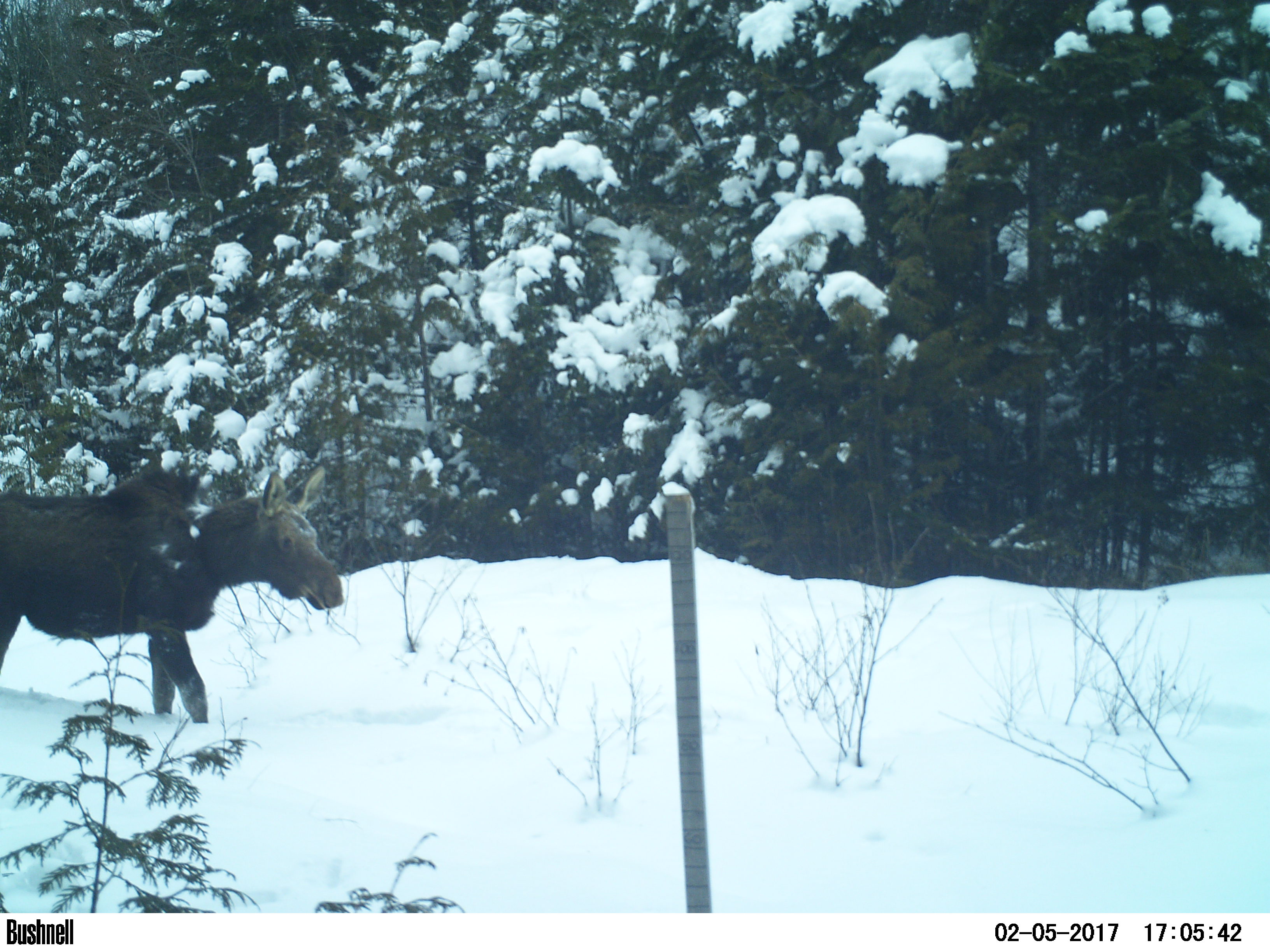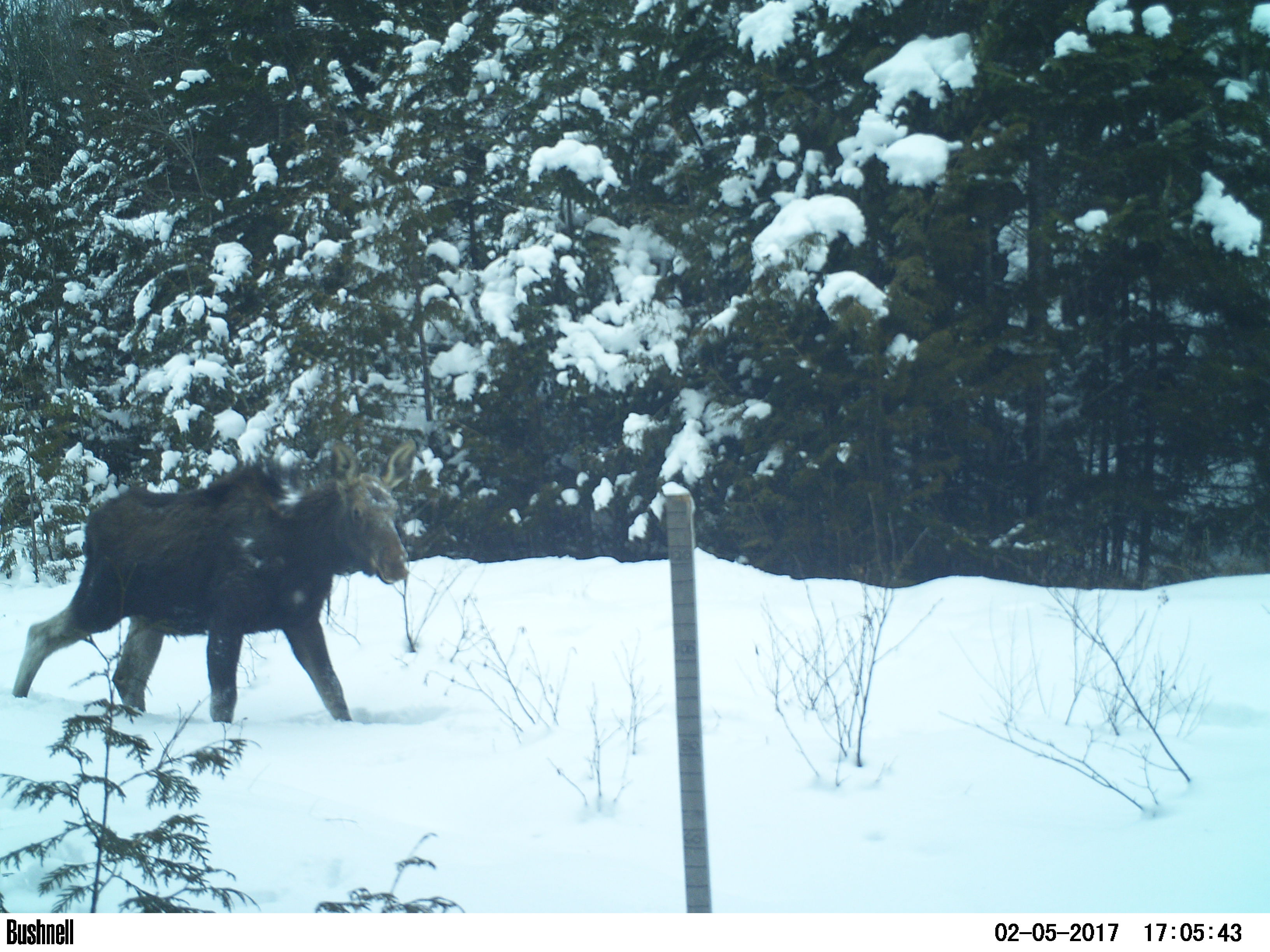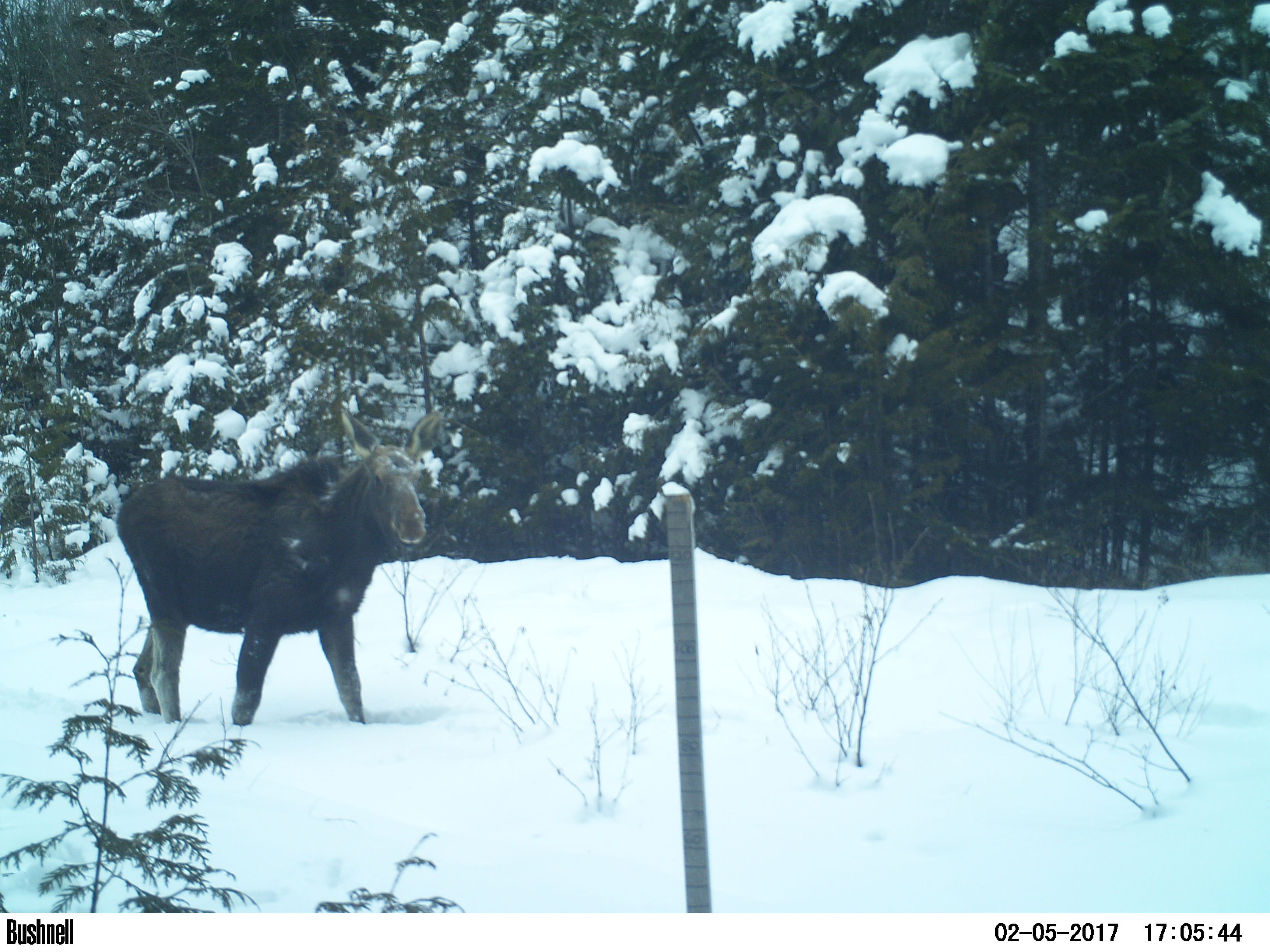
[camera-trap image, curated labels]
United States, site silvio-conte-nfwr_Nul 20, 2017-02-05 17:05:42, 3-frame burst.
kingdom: Animalia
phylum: Chordata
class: Mammalia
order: Artiodactyla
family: Cervidae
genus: Alces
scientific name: Alces alces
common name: moose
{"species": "moose (Alces alces)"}